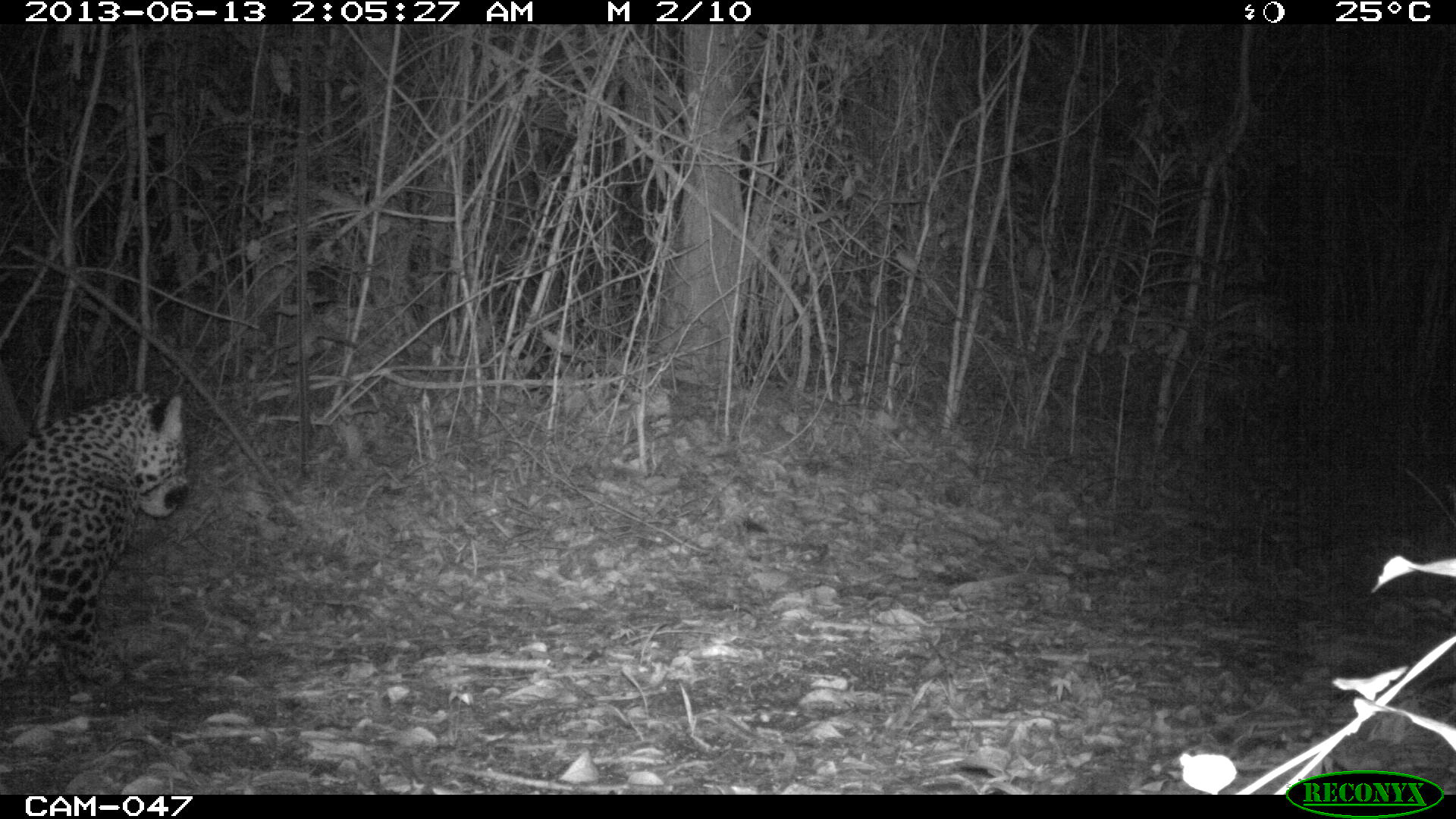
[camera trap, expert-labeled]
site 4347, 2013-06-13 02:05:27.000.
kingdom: Animalia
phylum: Chordata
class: Mammalia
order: Carnivora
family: Felidae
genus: Panthera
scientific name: Panthera onca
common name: jaguar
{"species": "Panthera onca (jaguar)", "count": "1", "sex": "male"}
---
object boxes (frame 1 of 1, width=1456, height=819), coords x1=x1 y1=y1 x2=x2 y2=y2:
panthera onca: x1=0 y1=386 x2=191 y2=690